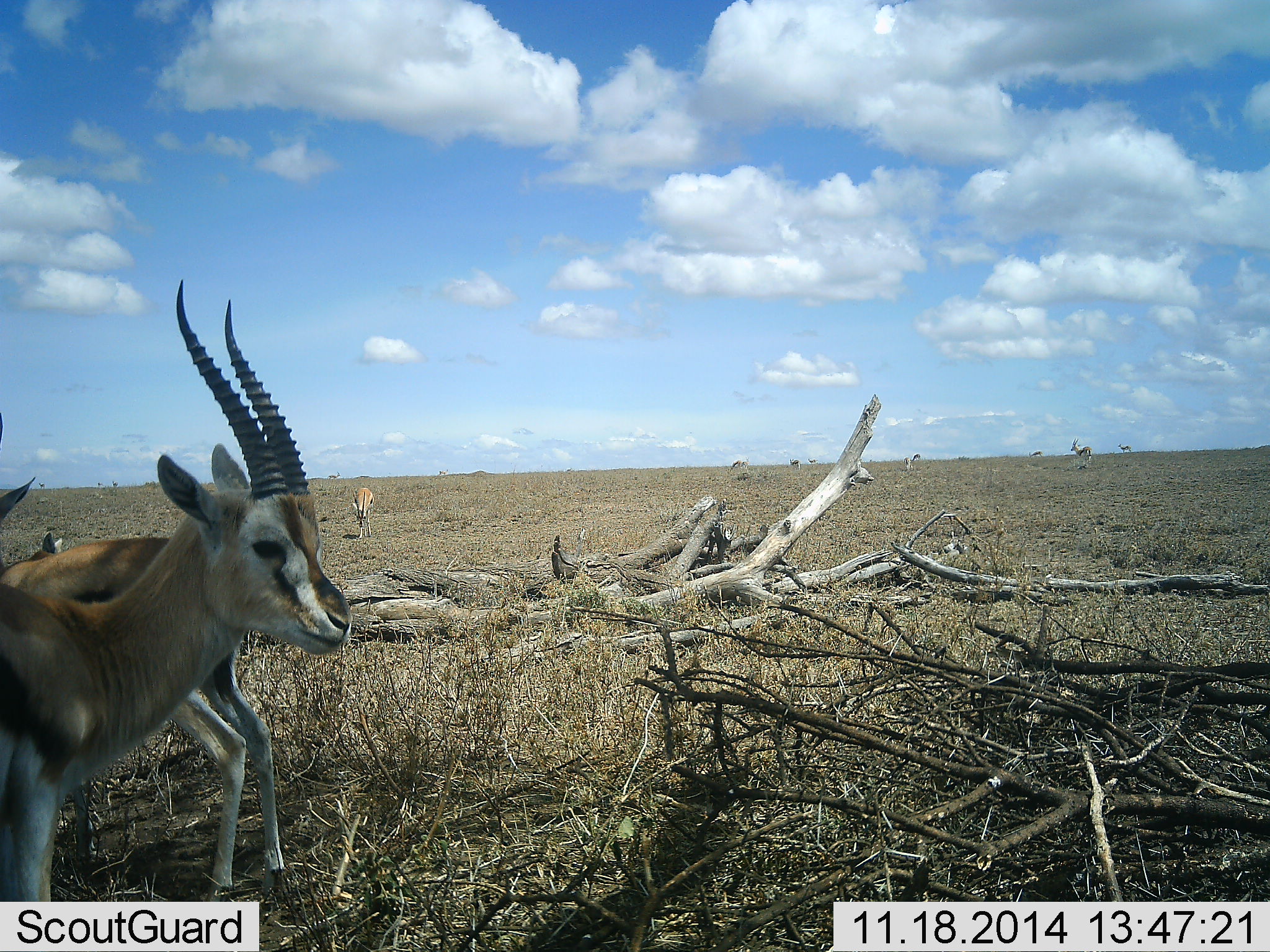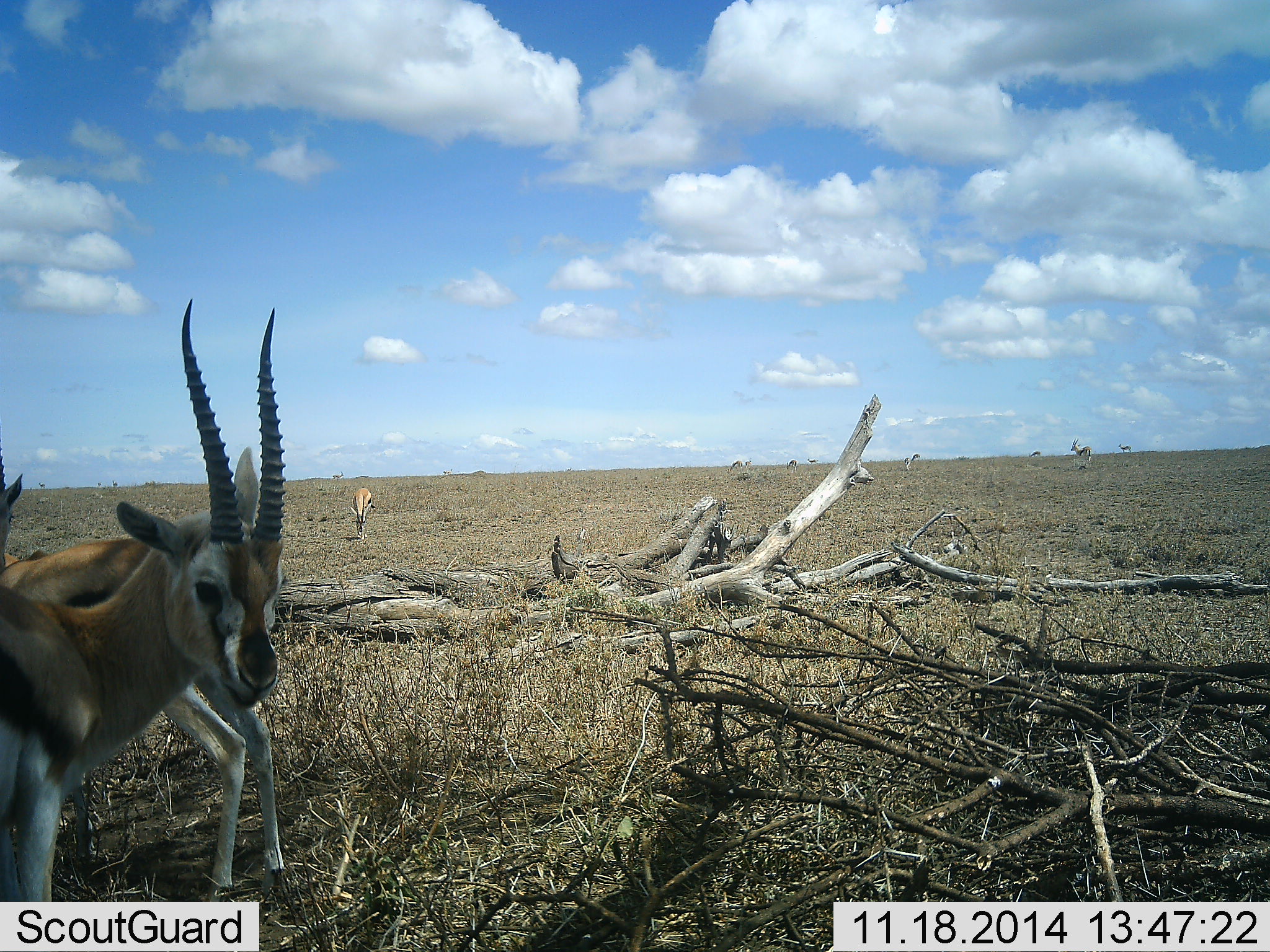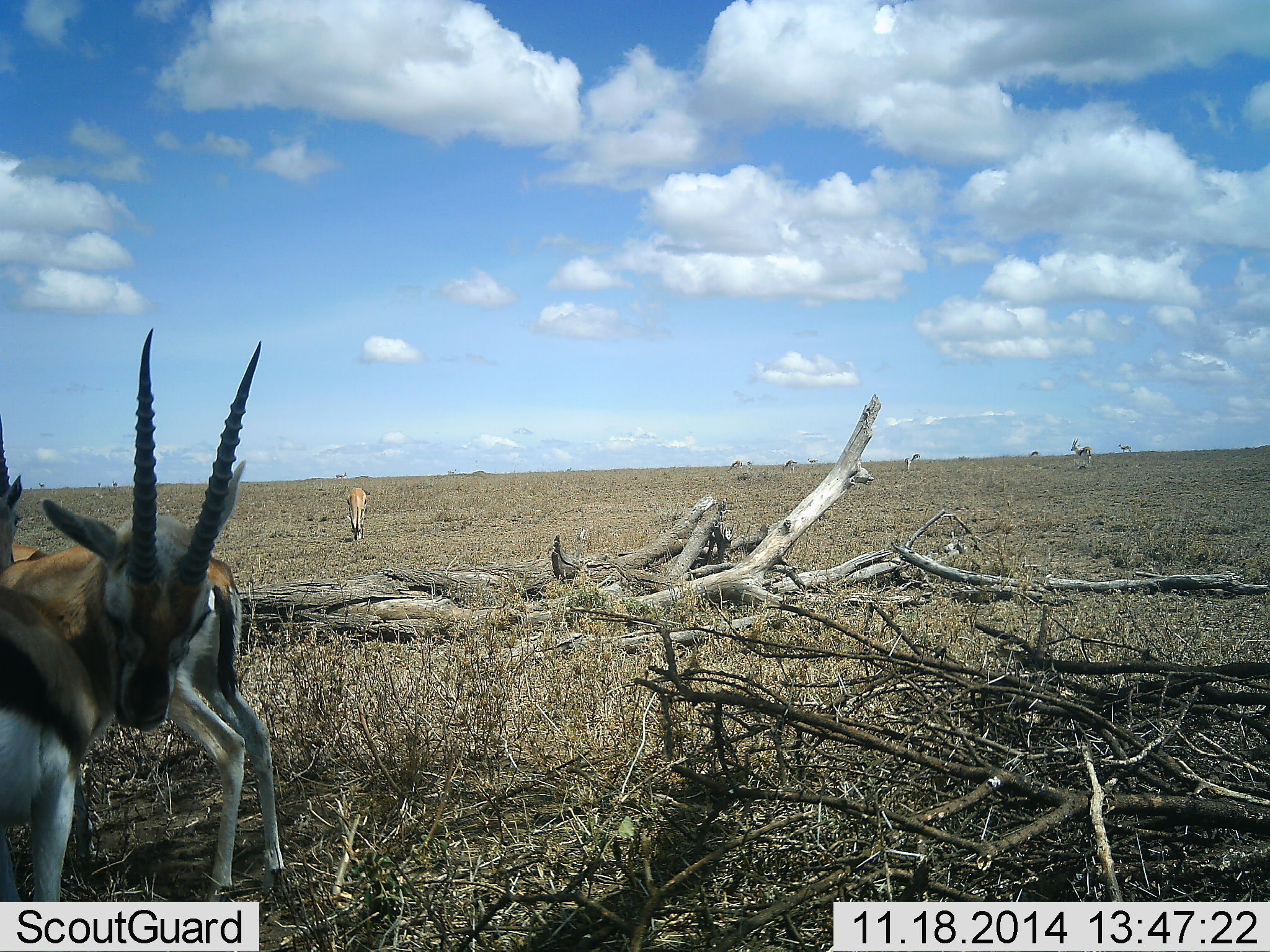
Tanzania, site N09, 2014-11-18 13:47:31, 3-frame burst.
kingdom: Animalia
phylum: Chordata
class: Mammalia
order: Artiodactyla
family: Bovidae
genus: Eudorcas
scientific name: Eudorcas thomsonii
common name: thomson's gazelle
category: gazellethomsons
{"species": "gazellethomsons (thomson's gazelle) (Eudorcas thomsonii)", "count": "8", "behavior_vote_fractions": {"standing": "100%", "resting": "0%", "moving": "30%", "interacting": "0%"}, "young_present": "0%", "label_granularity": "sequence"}